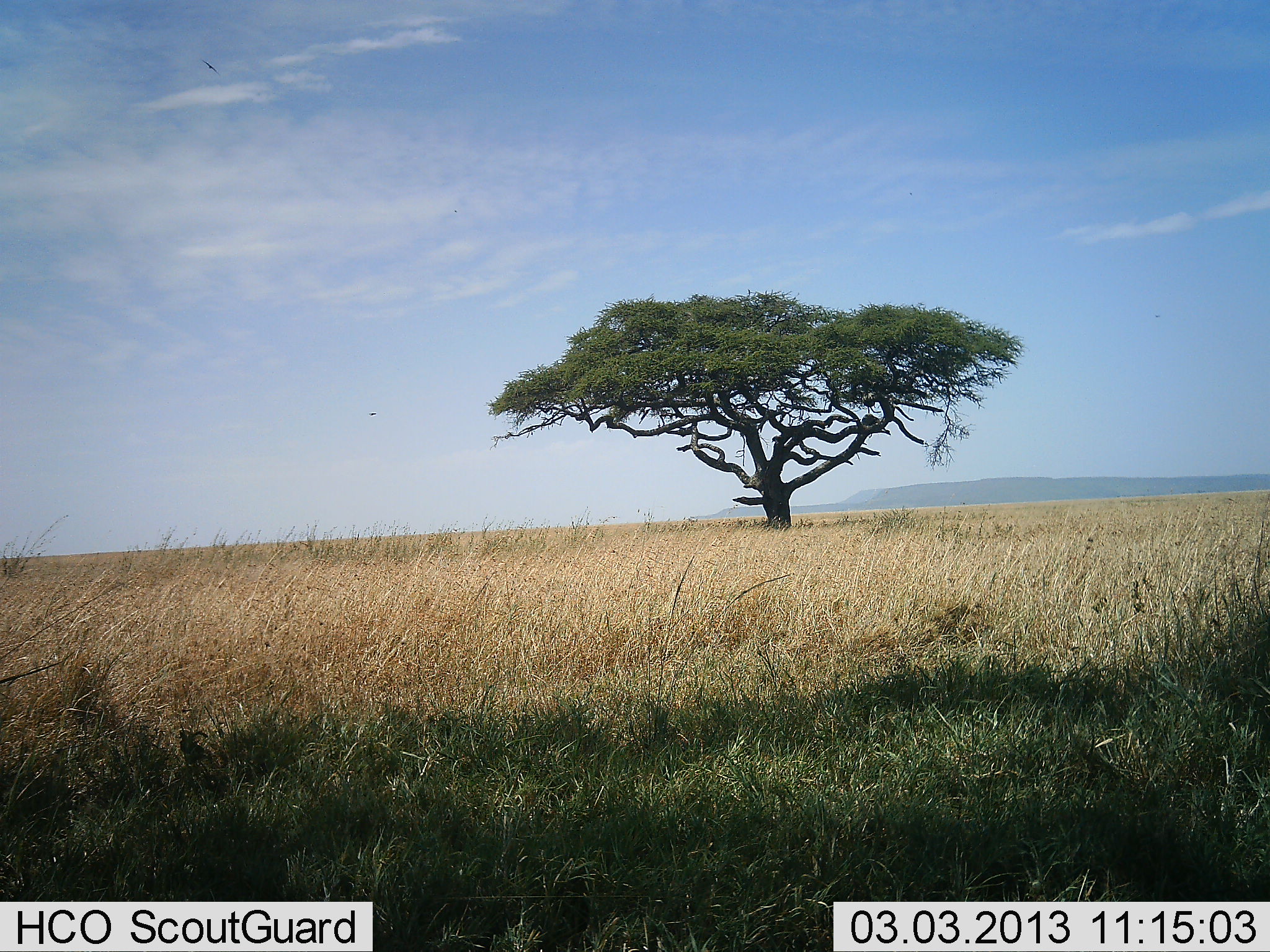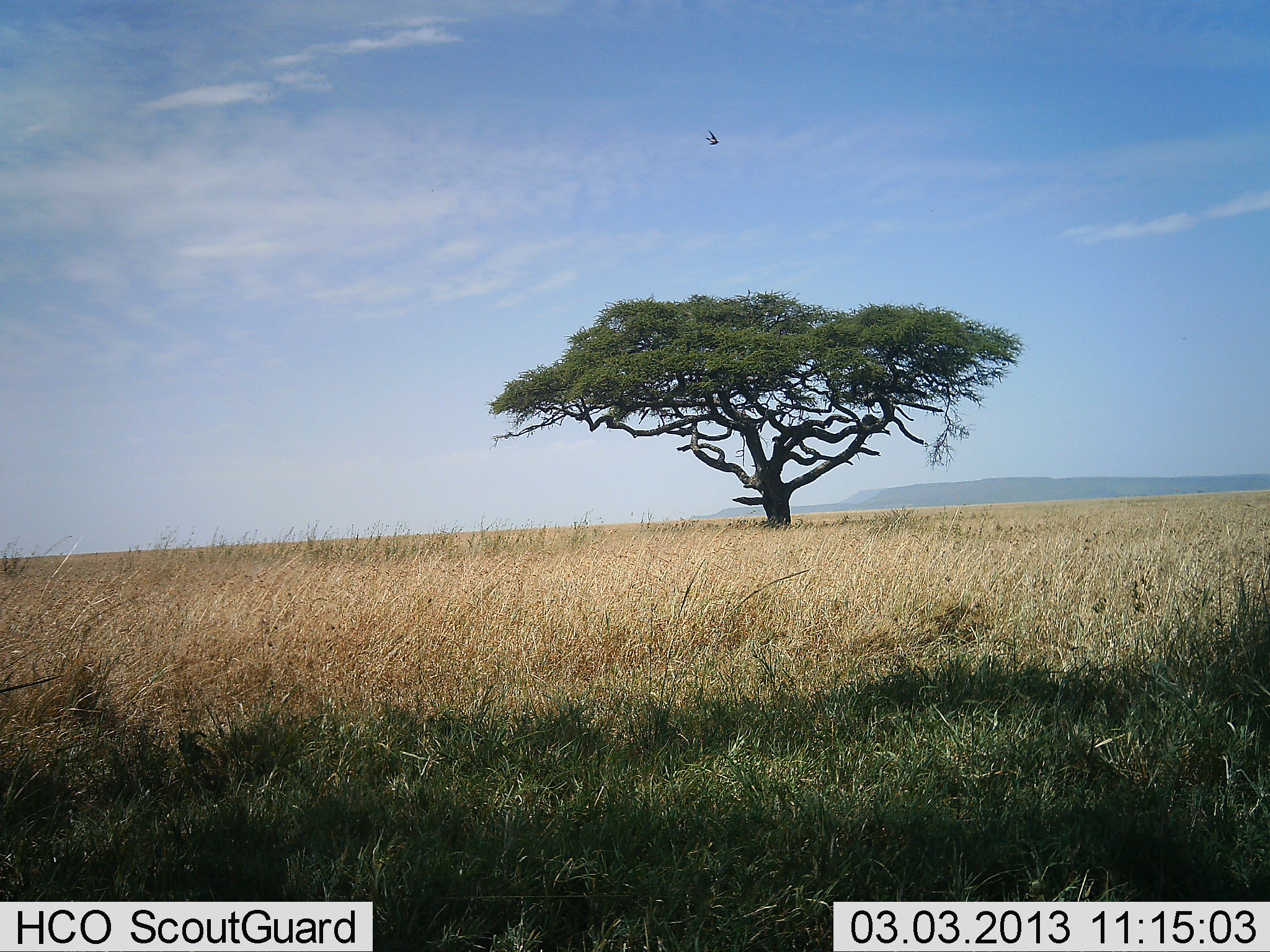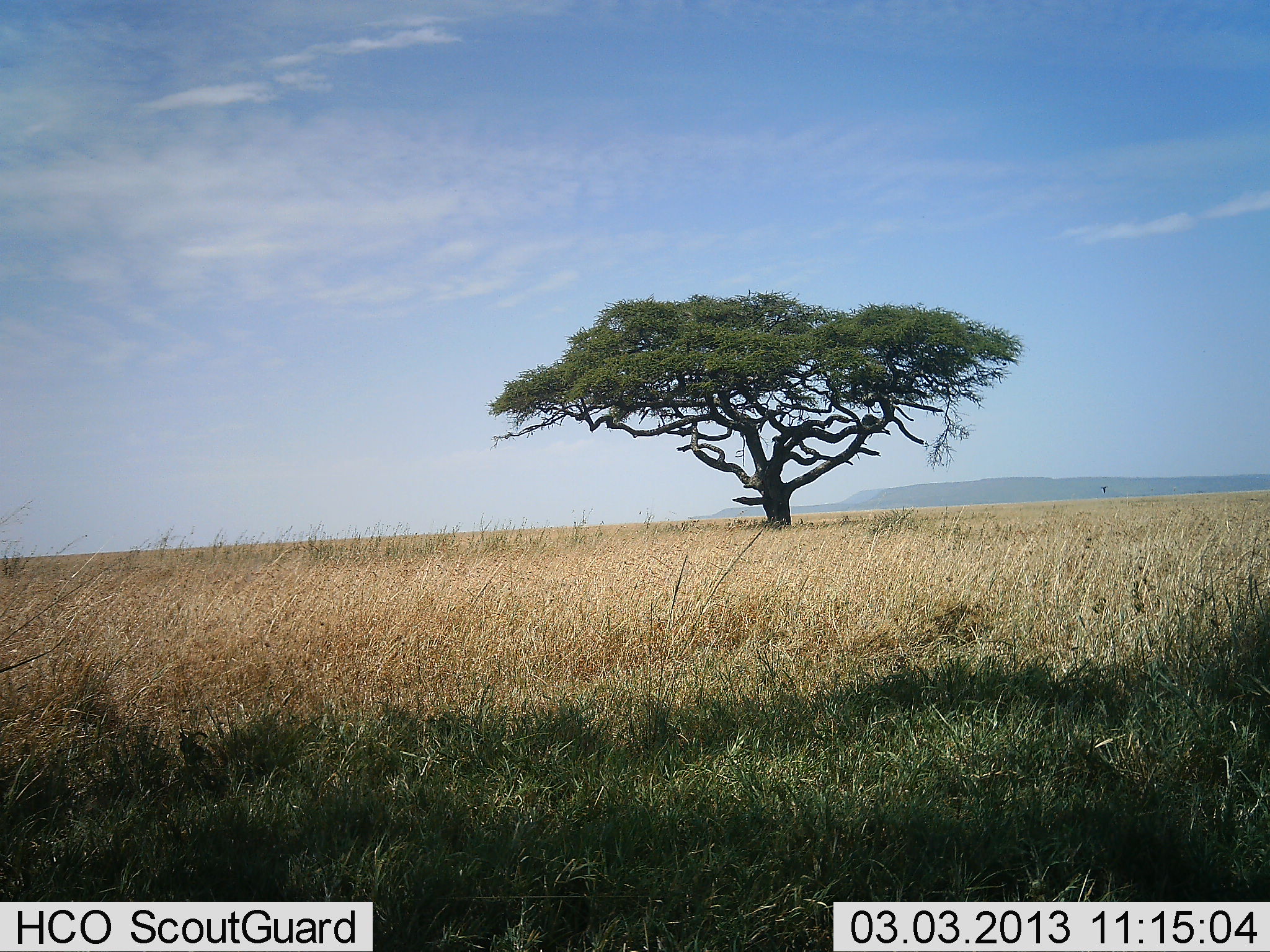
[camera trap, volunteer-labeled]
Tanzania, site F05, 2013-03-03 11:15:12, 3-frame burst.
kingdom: Animalia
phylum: Chordata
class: Aves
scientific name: Aves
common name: bird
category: otherbird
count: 1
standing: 0%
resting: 0%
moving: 100%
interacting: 0%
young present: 0%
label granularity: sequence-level